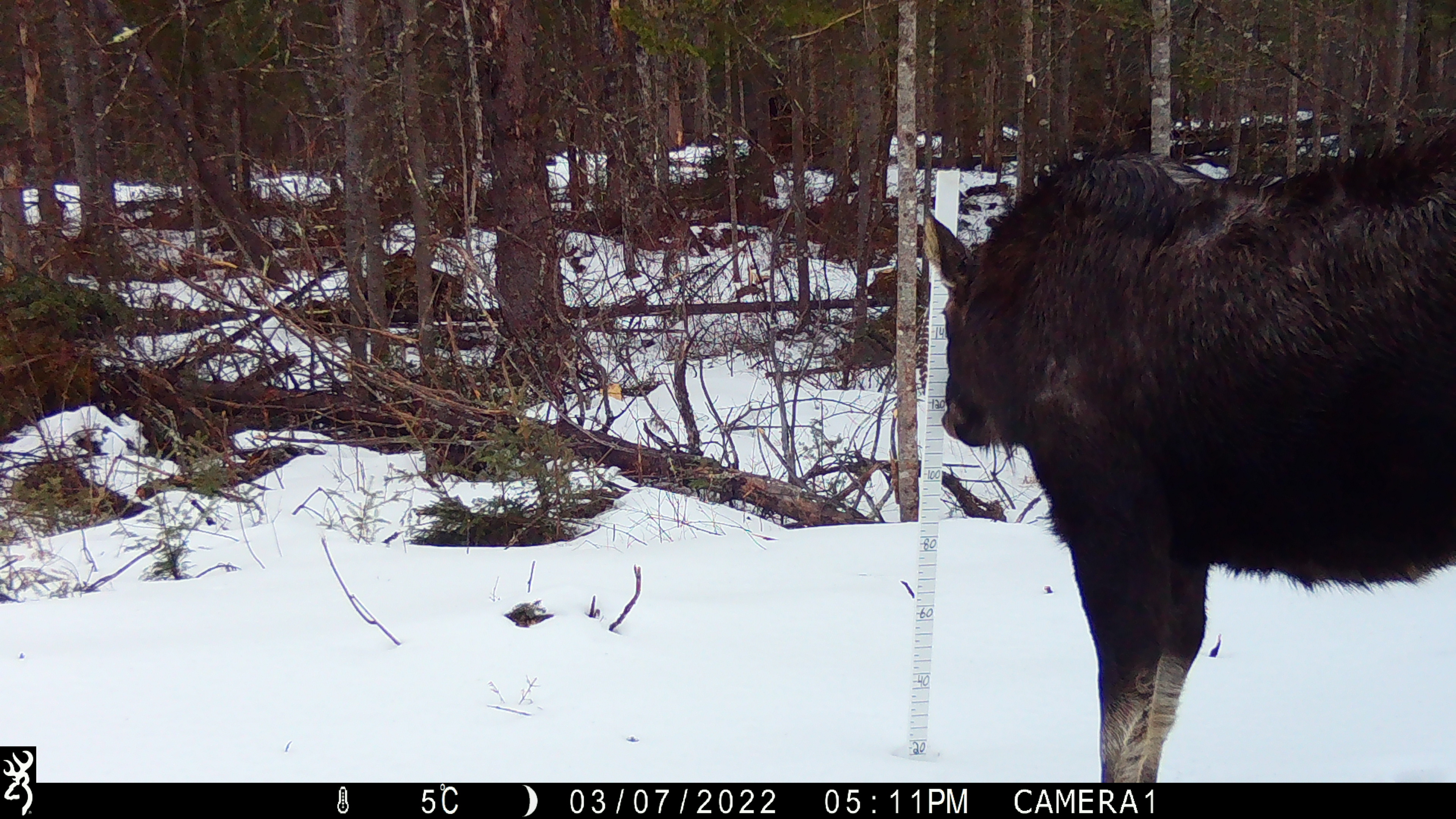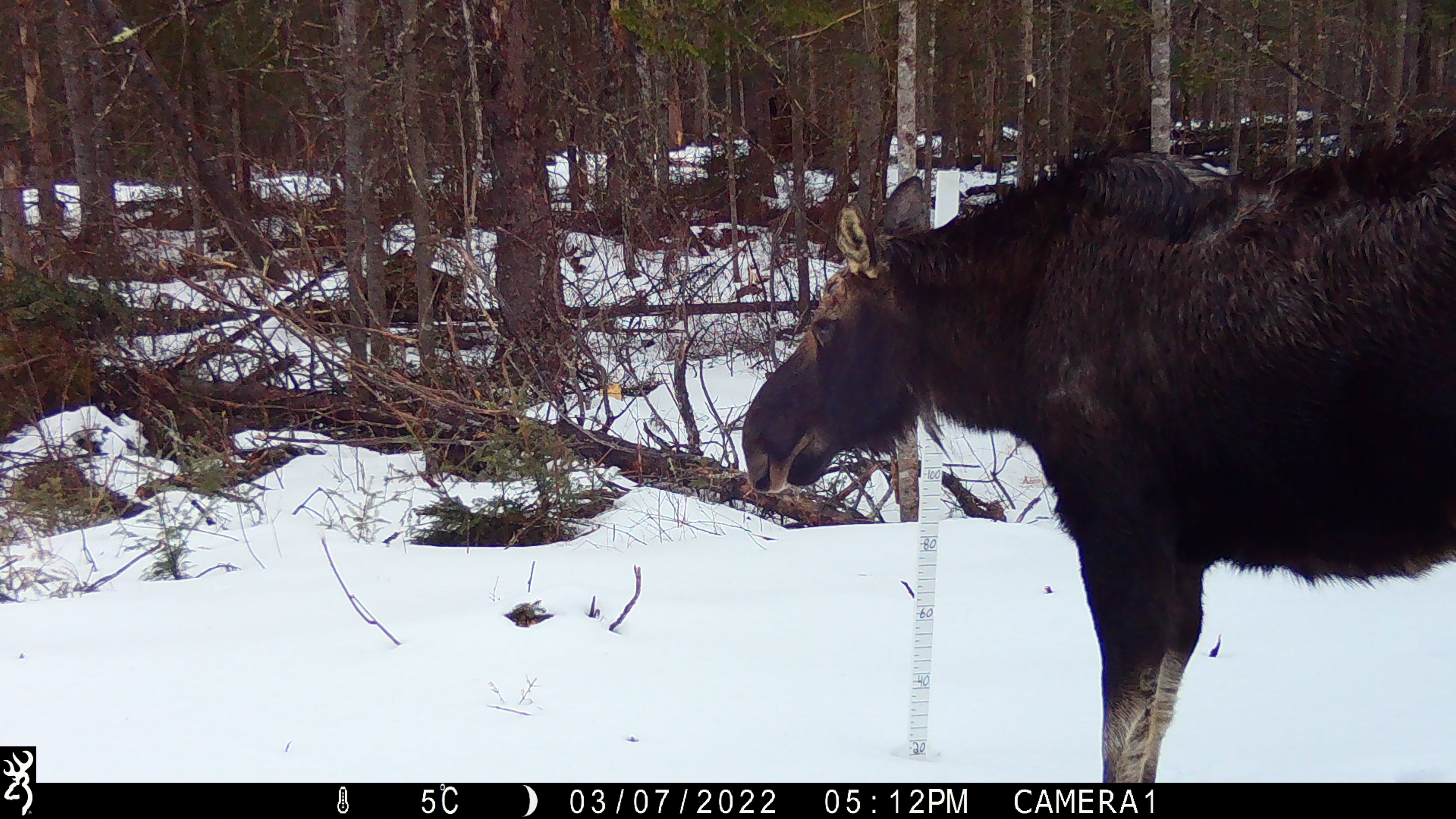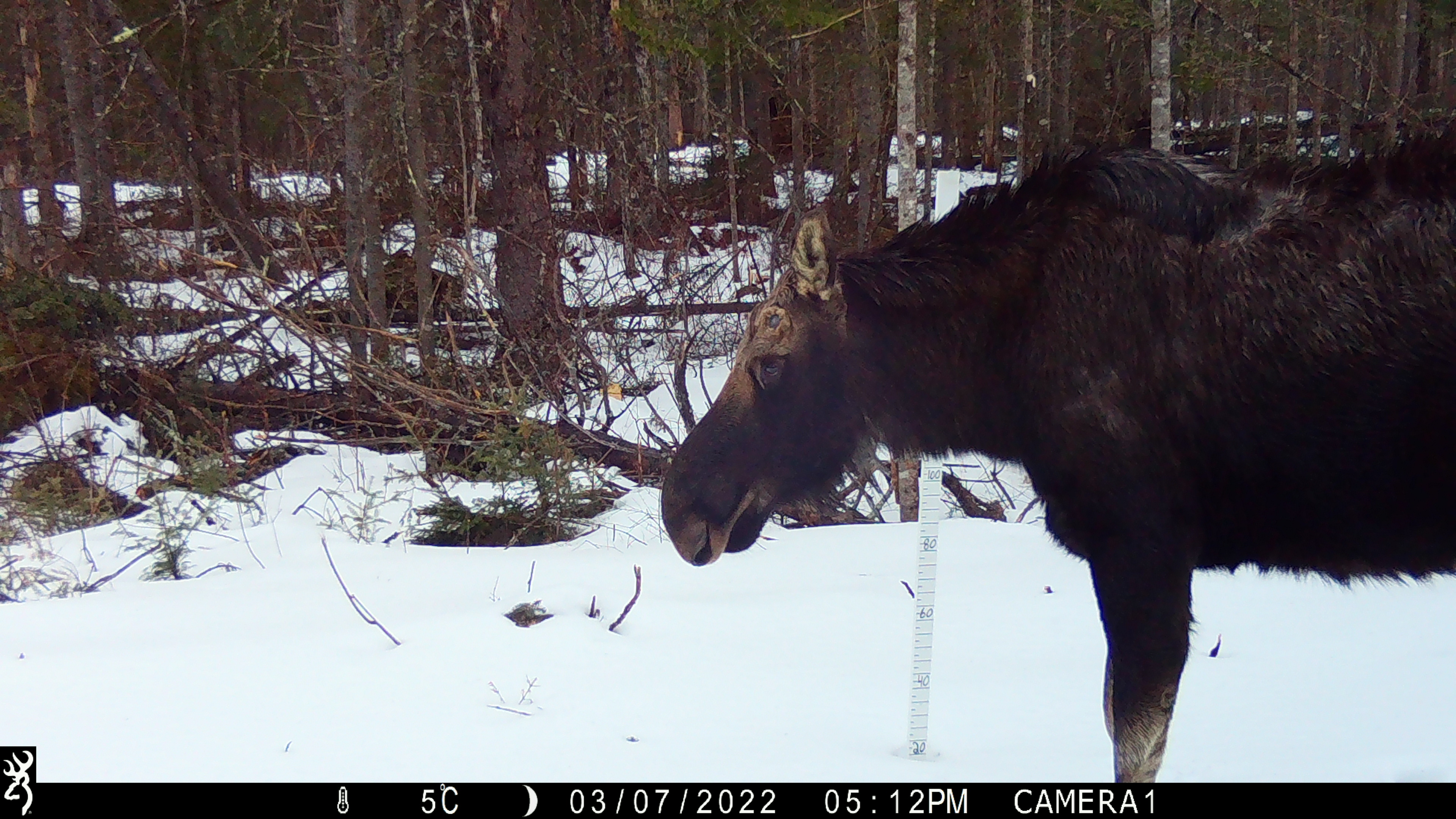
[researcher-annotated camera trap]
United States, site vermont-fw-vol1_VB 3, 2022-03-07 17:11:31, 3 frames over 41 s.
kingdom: Animalia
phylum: Chordata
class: Mammalia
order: Artiodactyla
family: Cervidae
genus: Alces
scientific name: Alces alces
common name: moose